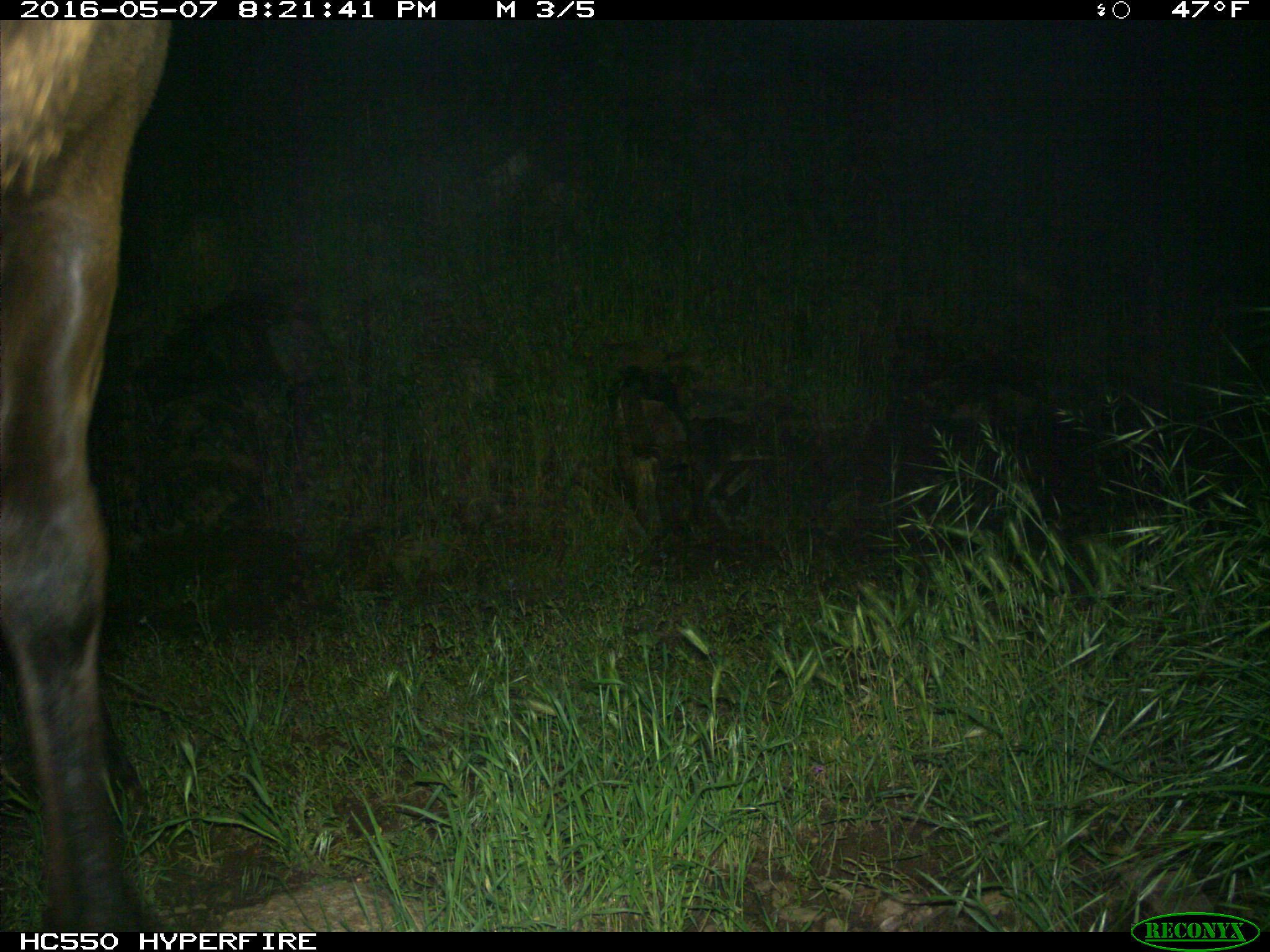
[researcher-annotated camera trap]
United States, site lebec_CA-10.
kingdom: Animalia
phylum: Chordata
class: Mammalia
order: Artiodactyla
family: Cervidae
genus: Cervus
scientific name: Cervus canadensis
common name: elk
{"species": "Cervus canadensis (elk)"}